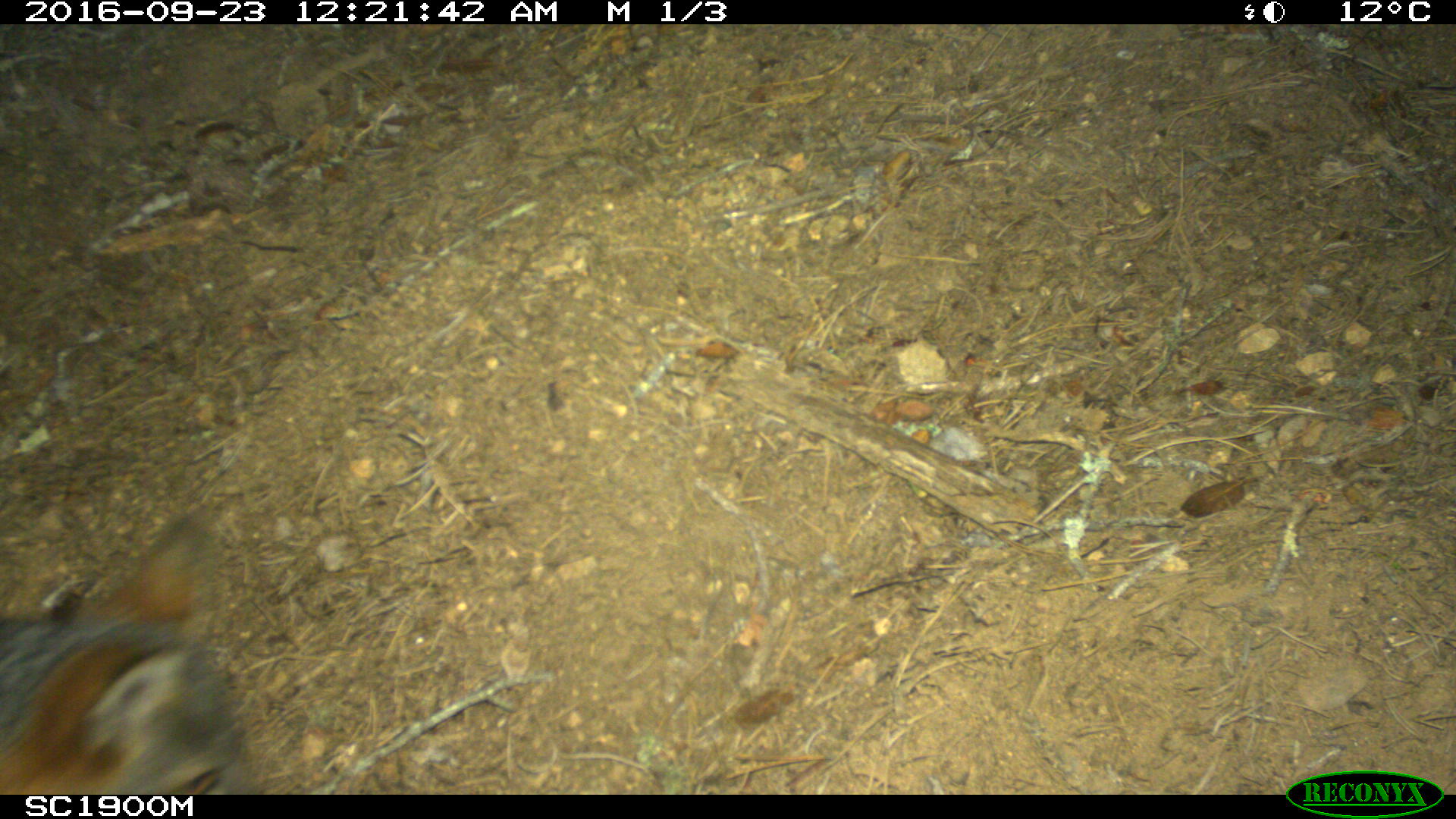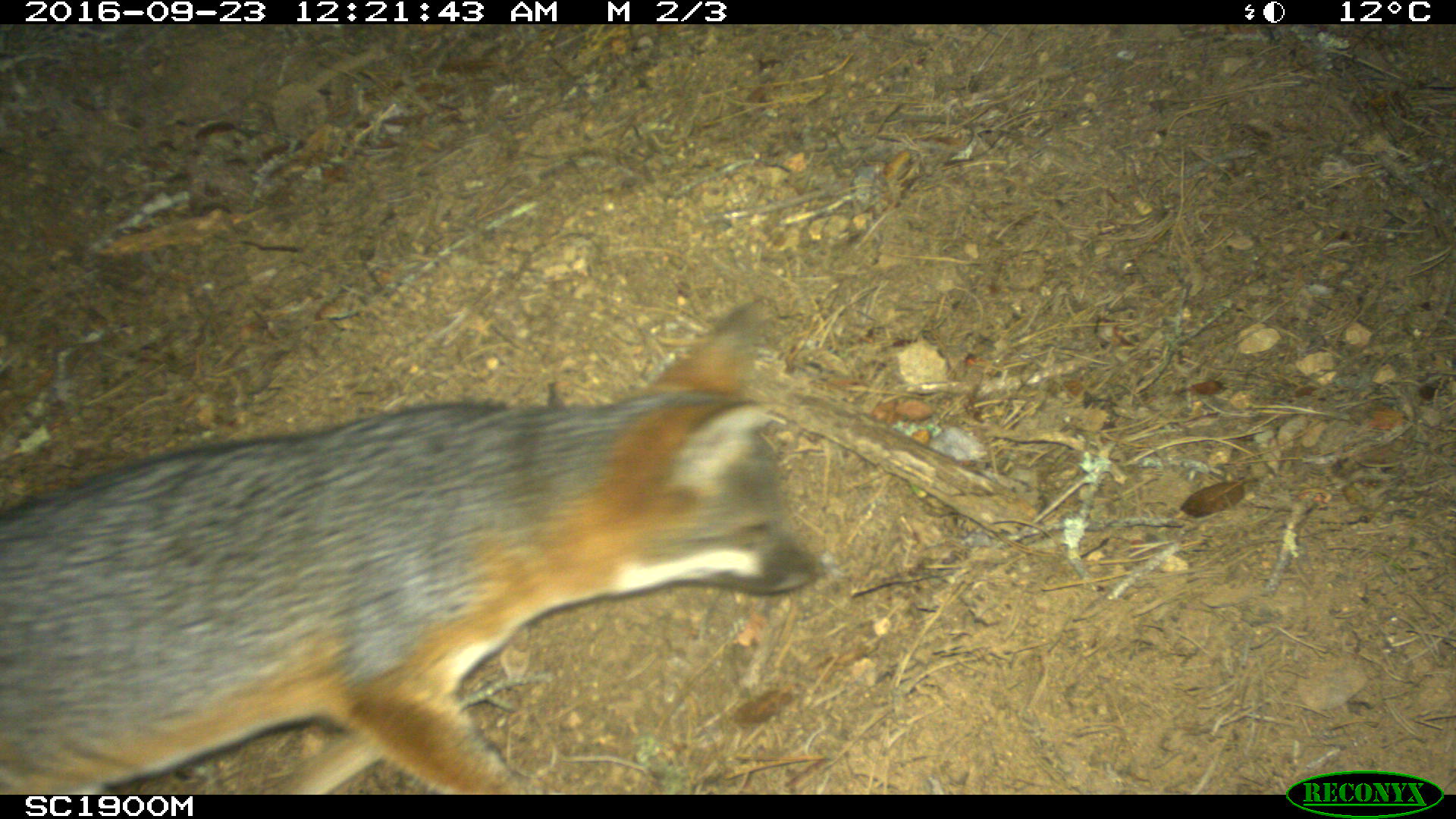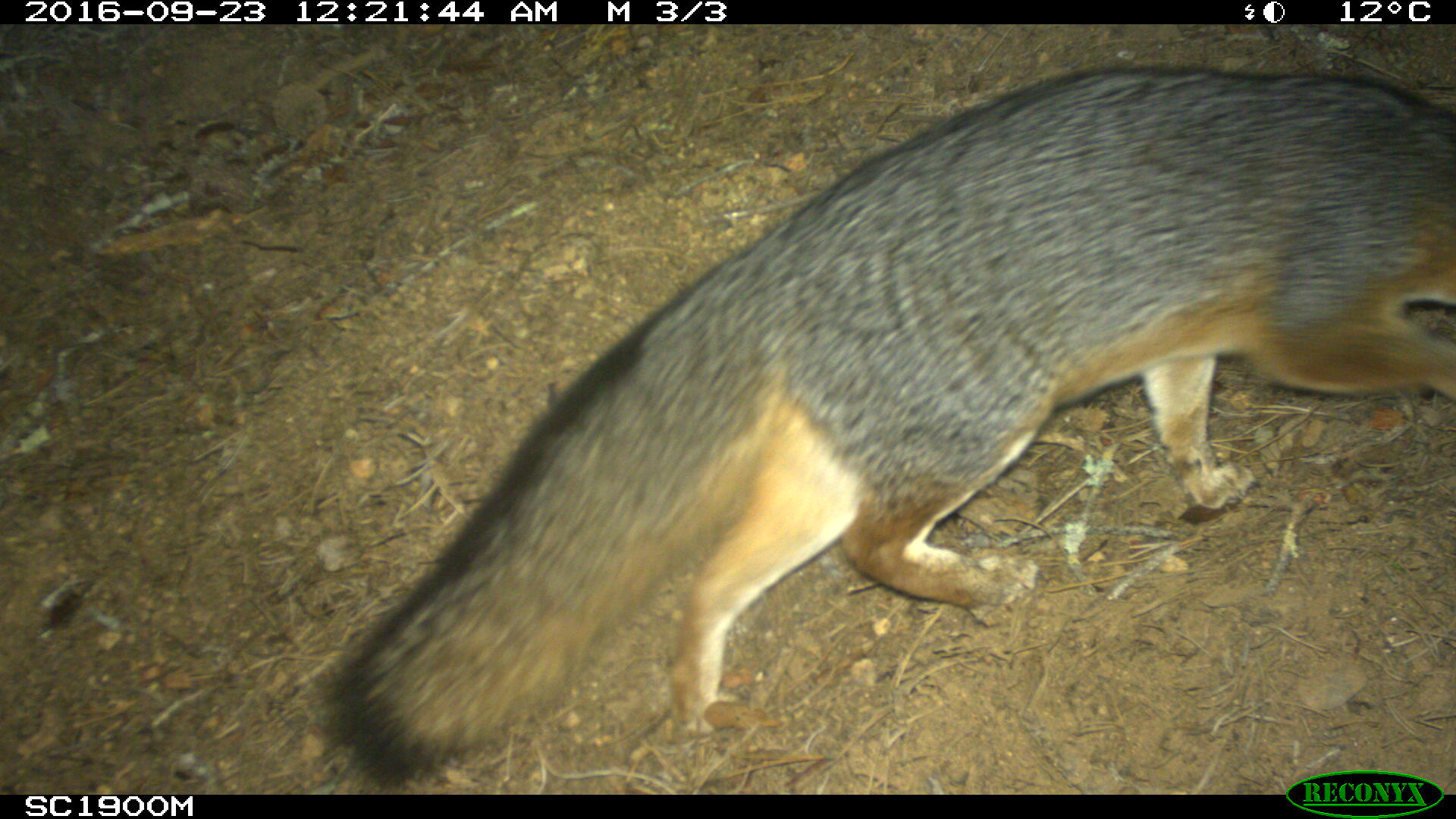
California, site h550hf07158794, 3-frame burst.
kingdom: Animalia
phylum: Chordata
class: Mammalia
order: Carnivora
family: Canidae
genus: Urocyon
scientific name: Urocyon littoralis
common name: island fox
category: fox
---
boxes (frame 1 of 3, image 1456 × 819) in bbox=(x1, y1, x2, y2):
fox: bbox=(0, 503, 262, 794)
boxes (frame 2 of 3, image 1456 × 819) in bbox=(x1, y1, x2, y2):
fox: bbox=(0, 293, 830, 790)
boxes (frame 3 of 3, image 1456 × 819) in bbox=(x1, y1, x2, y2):
fox: bbox=(325, 67, 1455, 786)